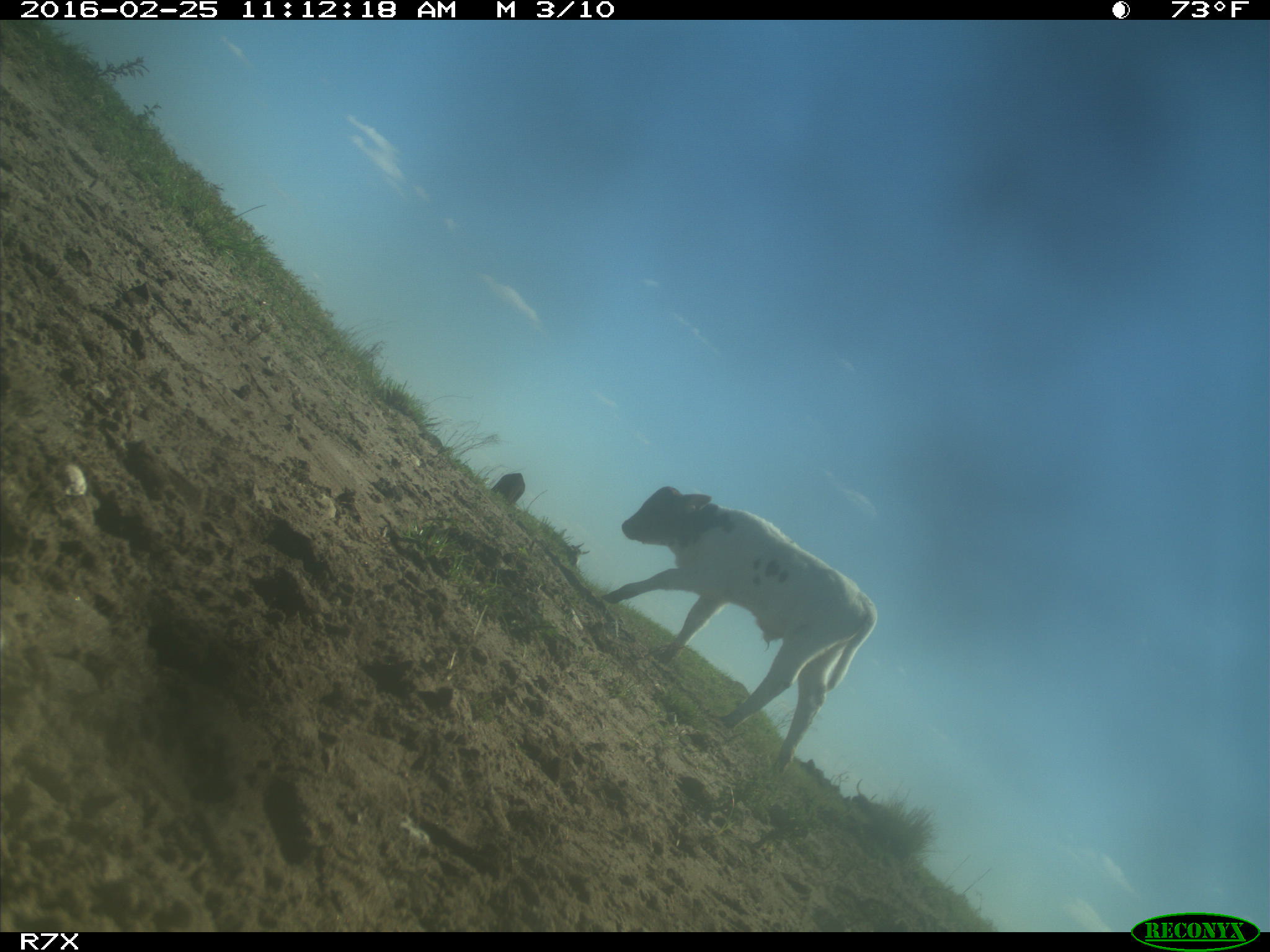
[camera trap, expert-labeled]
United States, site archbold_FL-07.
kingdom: Animalia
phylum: Chordata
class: Mammalia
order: Artiodactyla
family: Bovidae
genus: Bos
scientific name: Bos taurus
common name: domestic cow